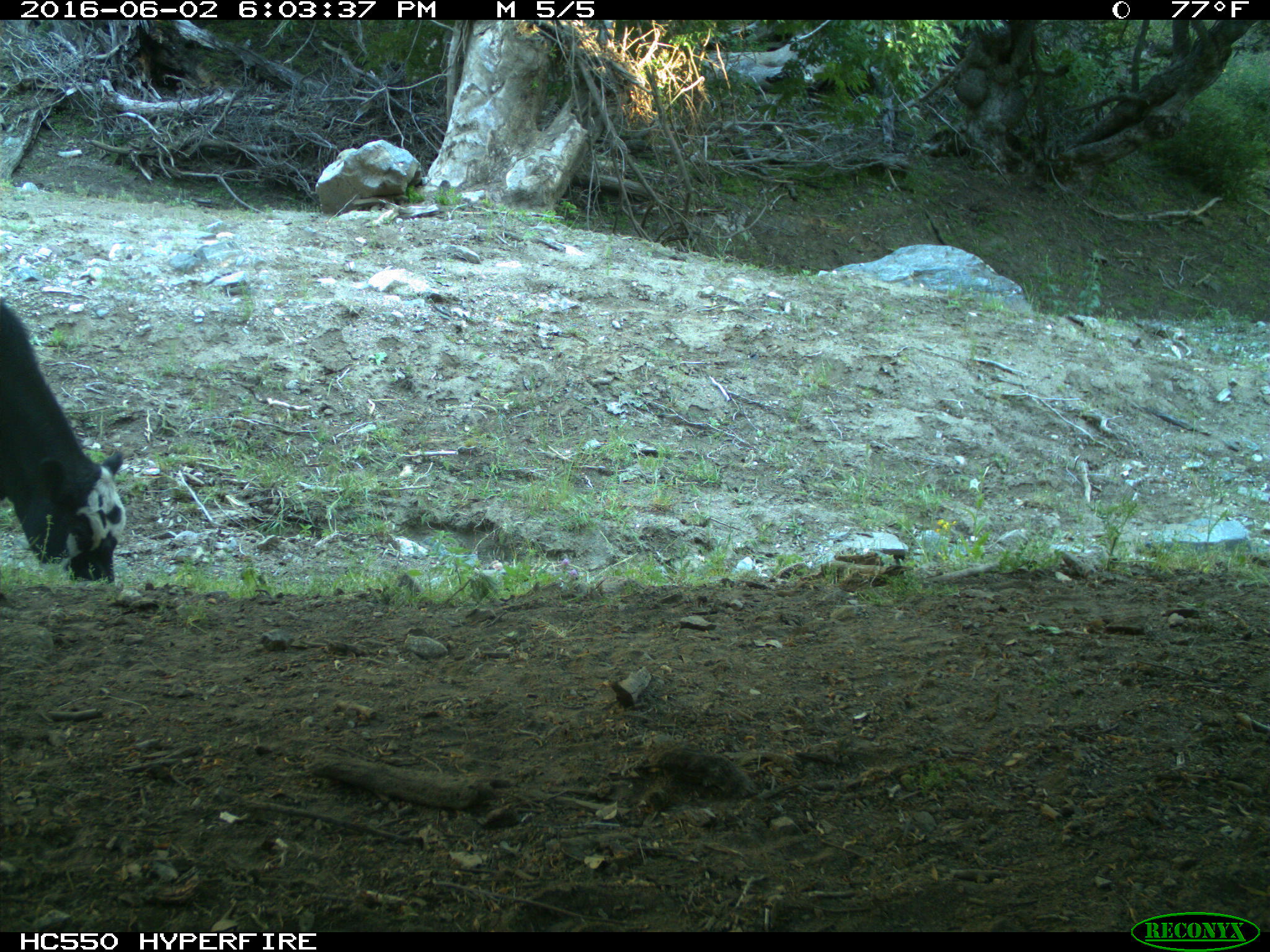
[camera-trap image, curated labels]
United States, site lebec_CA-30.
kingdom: Animalia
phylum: Chordata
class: Mammalia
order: Artiodactyla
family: Bovidae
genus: Bos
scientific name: Bos taurus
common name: domestic cow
Bos taurus (domestic cow).